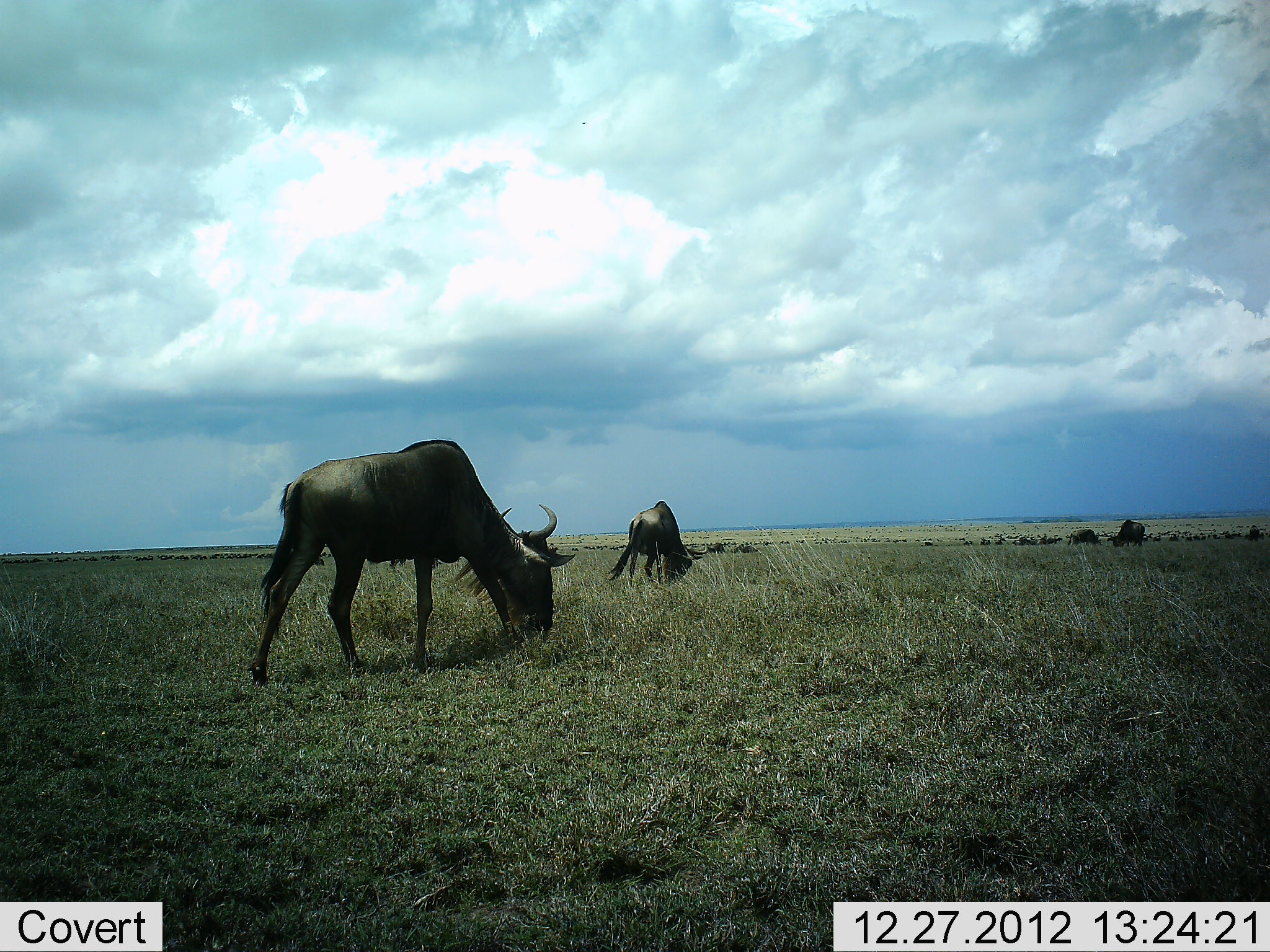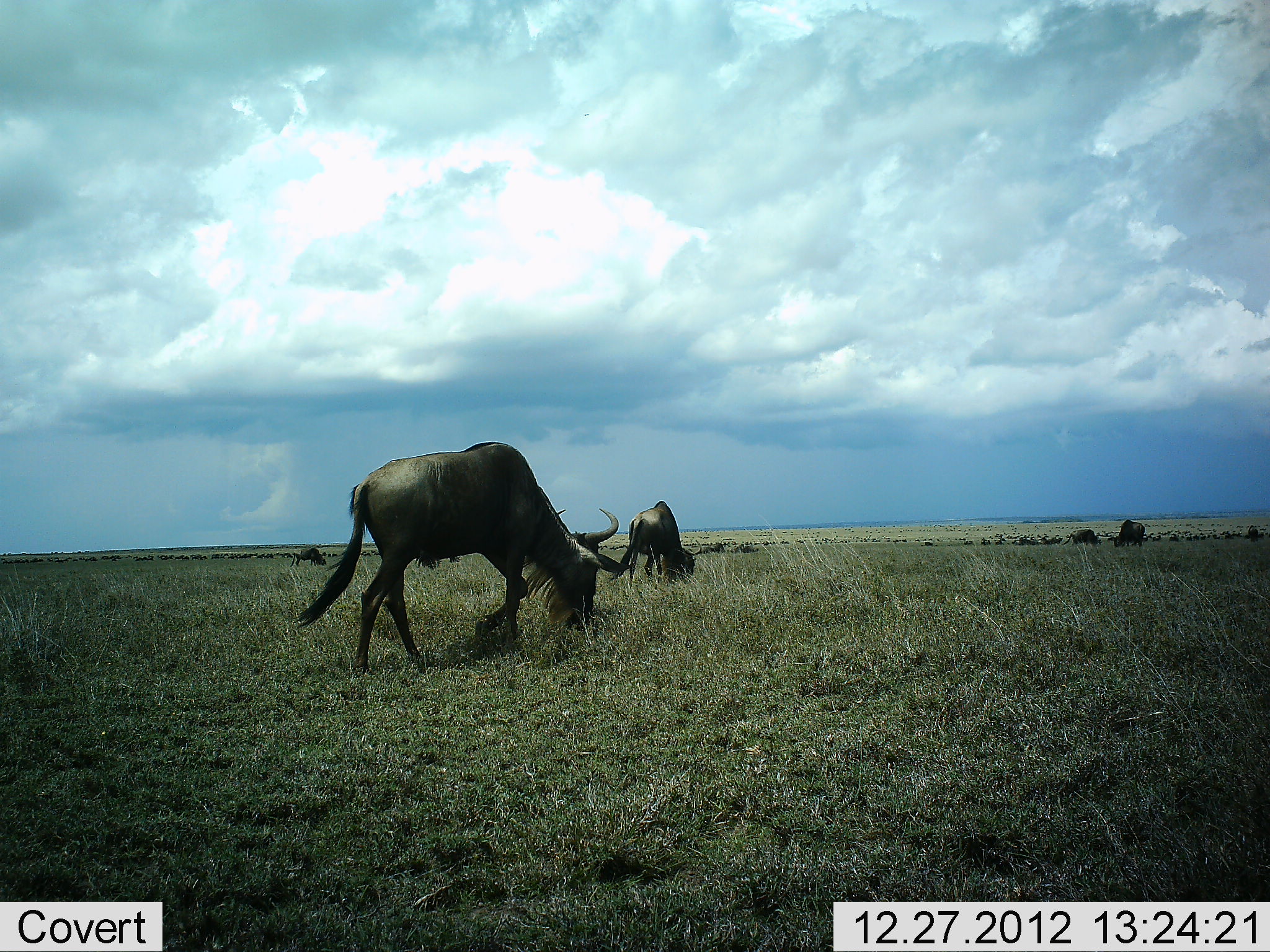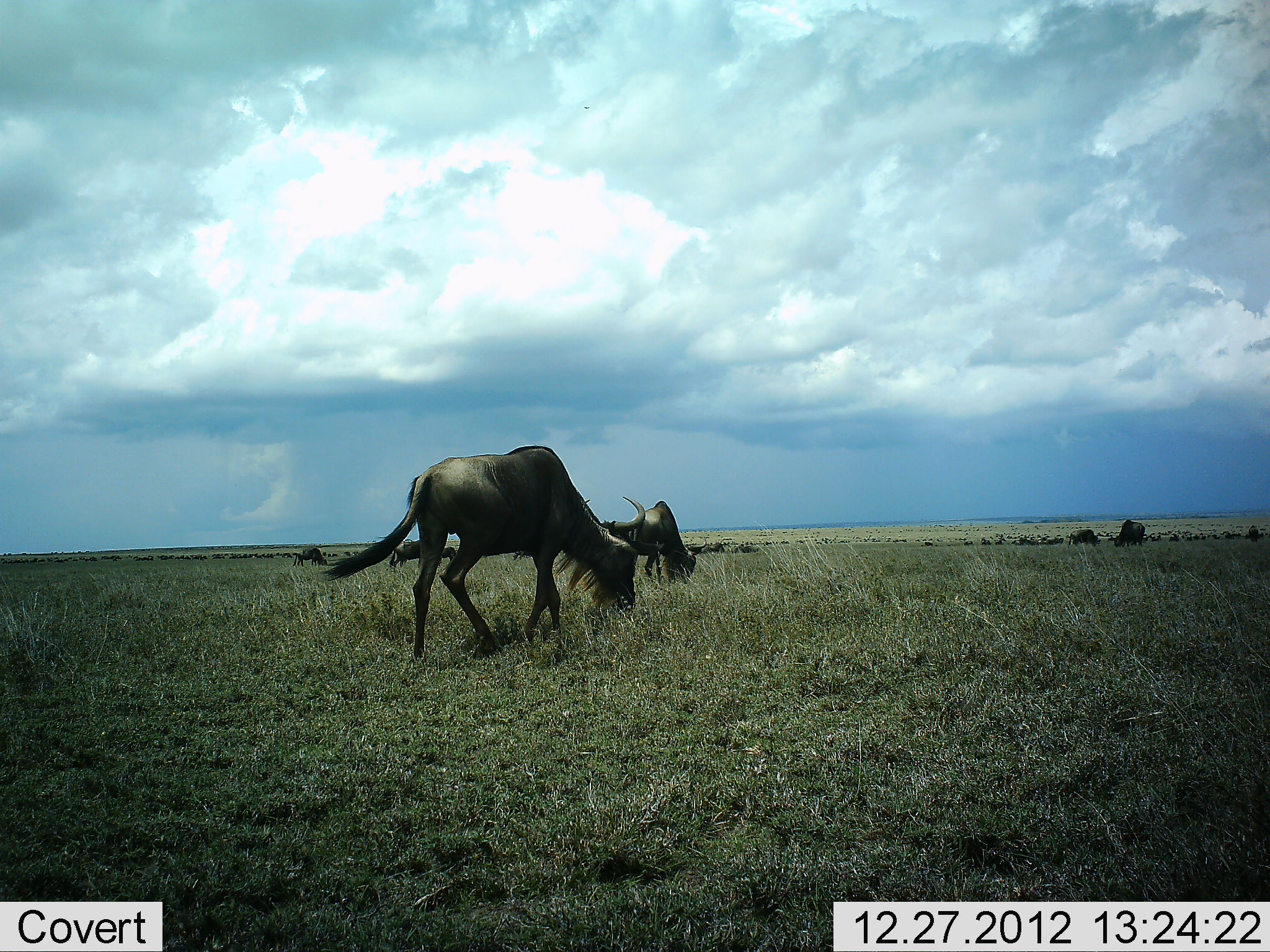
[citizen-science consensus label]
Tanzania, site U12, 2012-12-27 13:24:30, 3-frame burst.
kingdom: Animalia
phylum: Chordata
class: Mammalia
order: Artiodactyla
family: Bovidae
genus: Connochaetes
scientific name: Connochaetes taurinus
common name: blue wildebeest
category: wildebeest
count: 6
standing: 50%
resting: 0%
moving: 70%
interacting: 0%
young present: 0%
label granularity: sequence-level